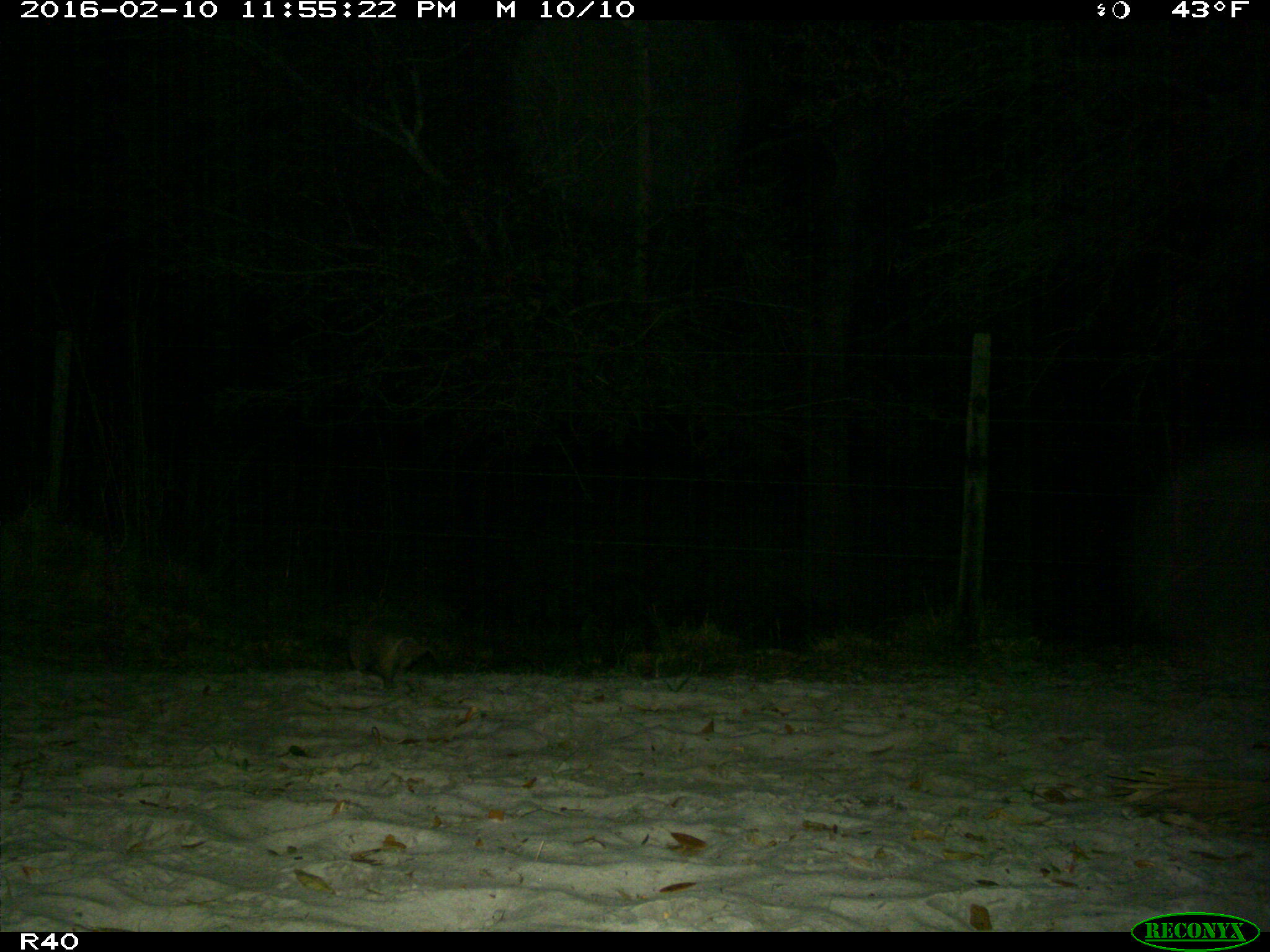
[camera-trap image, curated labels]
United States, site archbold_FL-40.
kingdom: Animalia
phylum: Chordata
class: Mammalia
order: Cingulata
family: Dasypodidae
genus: Dasypus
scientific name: Dasypus novemcinctus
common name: nine-banded armadillo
Dasypus novemcinctus (nine-banded armadillo).